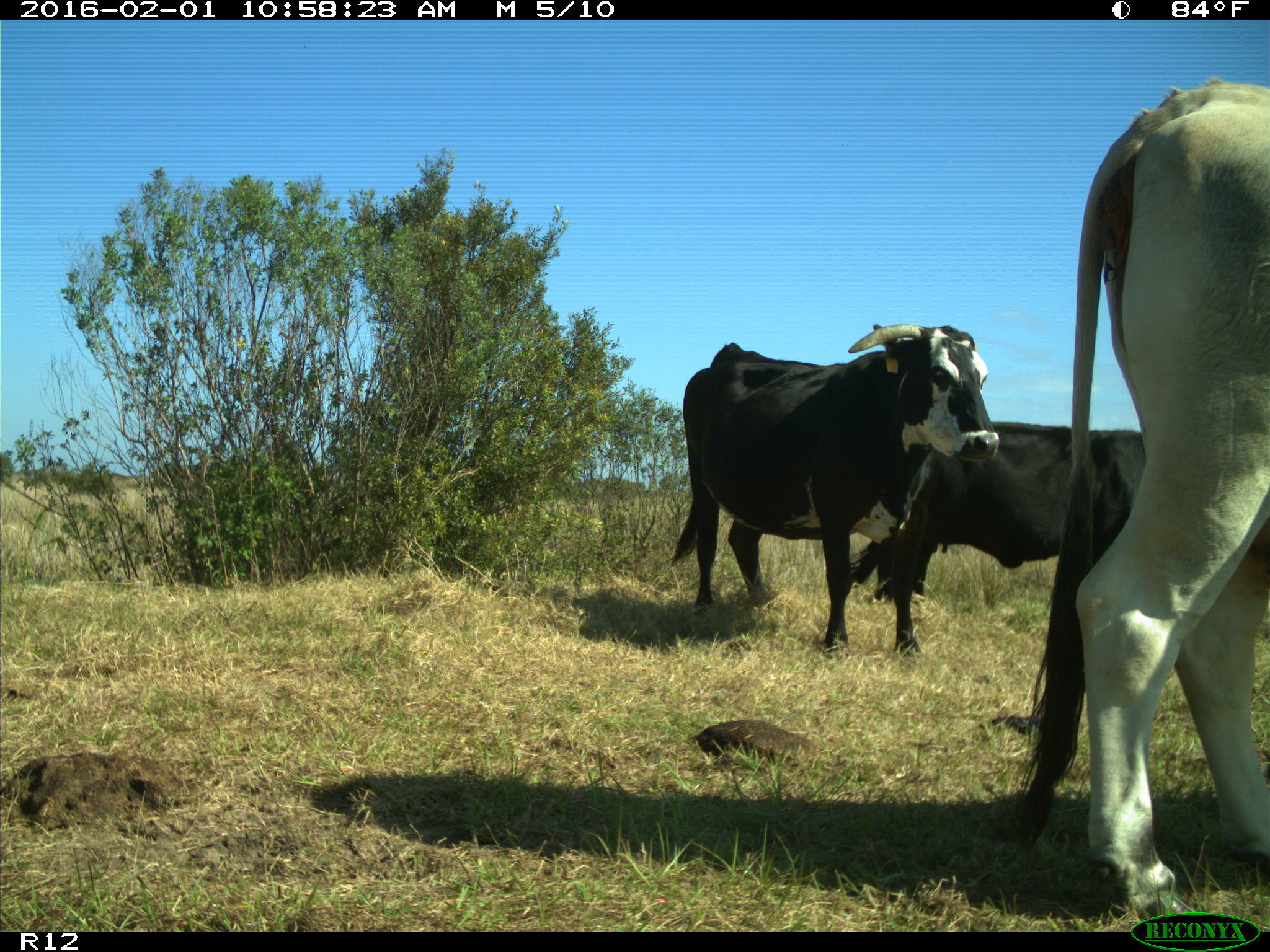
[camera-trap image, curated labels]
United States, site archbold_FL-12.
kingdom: Animalia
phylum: Chordata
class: Mammalia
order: Artiodactyla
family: Bovidae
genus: Bos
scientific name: Bos taurus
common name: domestic cow